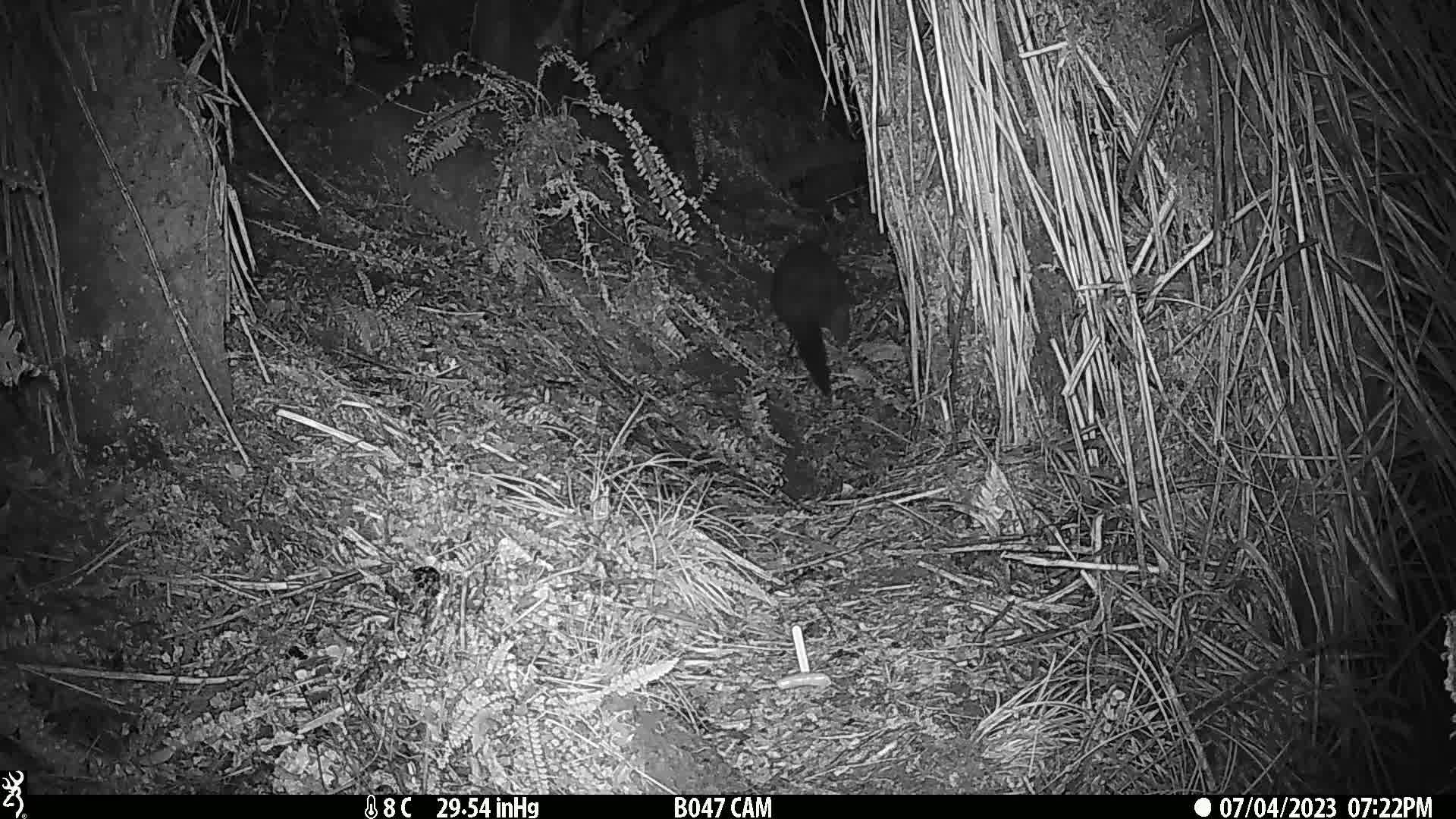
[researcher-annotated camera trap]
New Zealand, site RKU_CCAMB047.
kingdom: Animalia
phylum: Chordata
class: Mammalia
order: Diprotodontia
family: Phalangeridae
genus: Trichosurus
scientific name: Trichosurus vulpecula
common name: common brushtail possum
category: possum